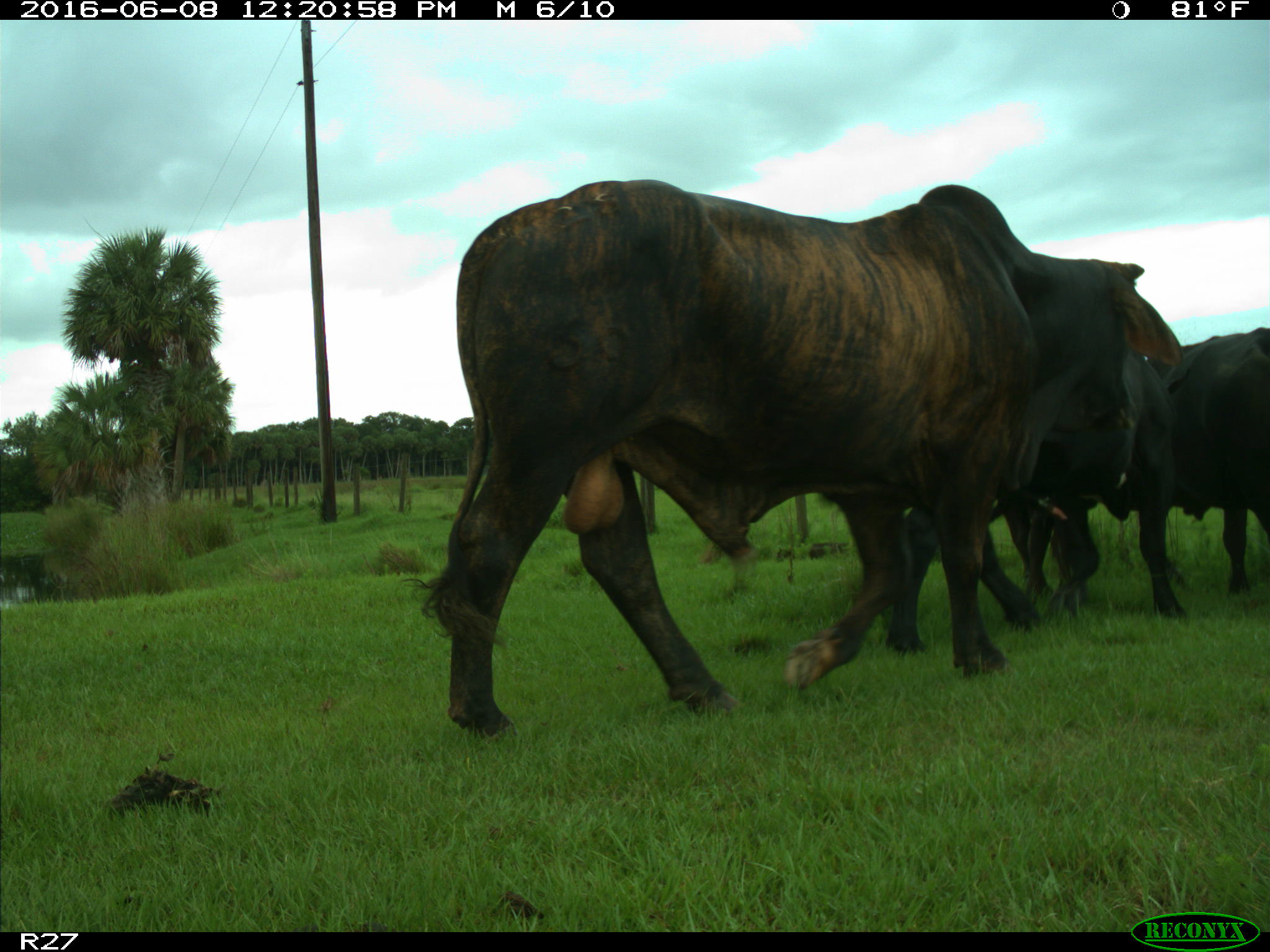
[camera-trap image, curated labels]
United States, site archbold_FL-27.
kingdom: Animalia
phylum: Chordata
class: Mammalia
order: Artiodactyla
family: Bovidae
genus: Bos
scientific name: Bos taurus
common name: domestic cow